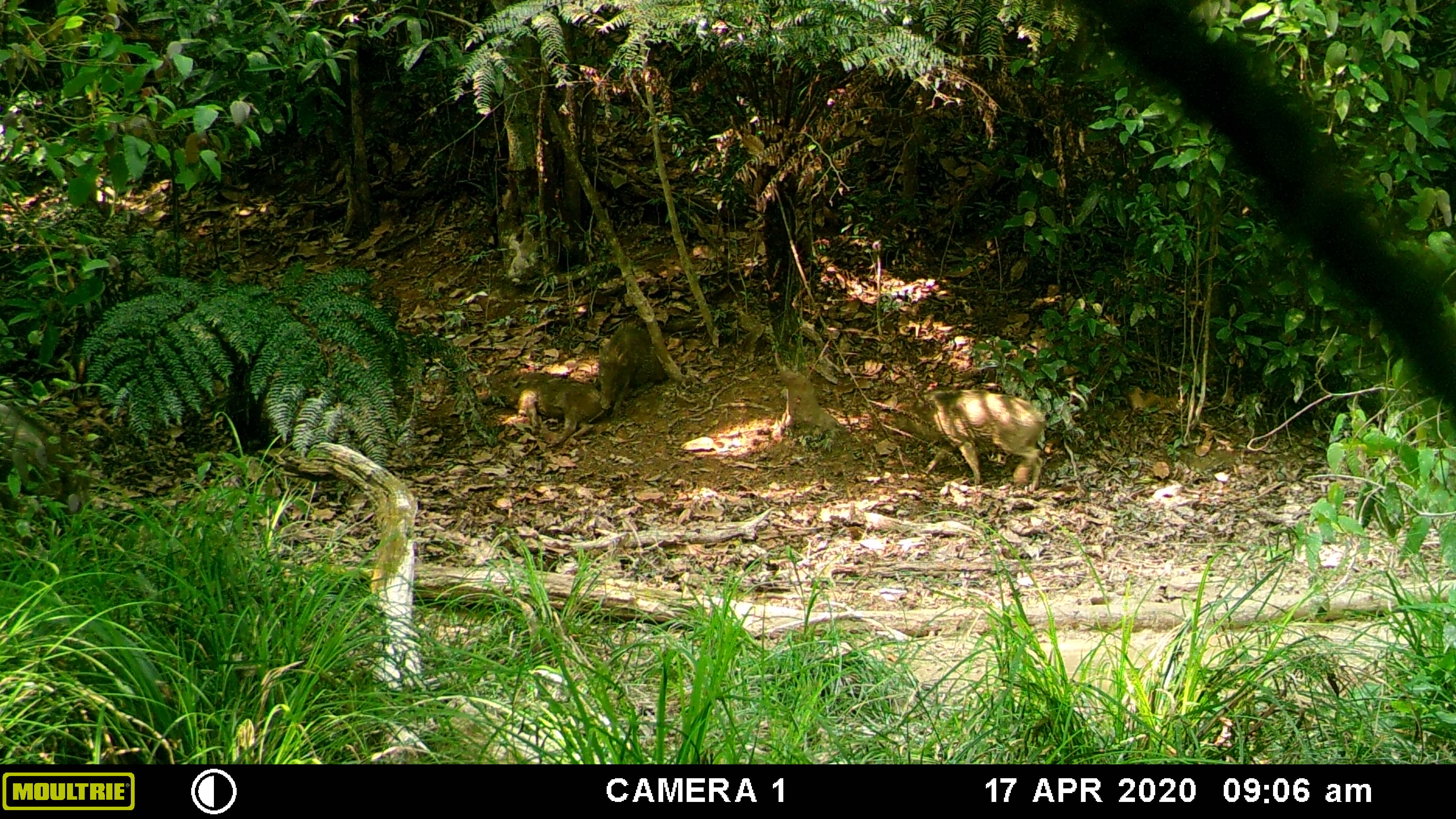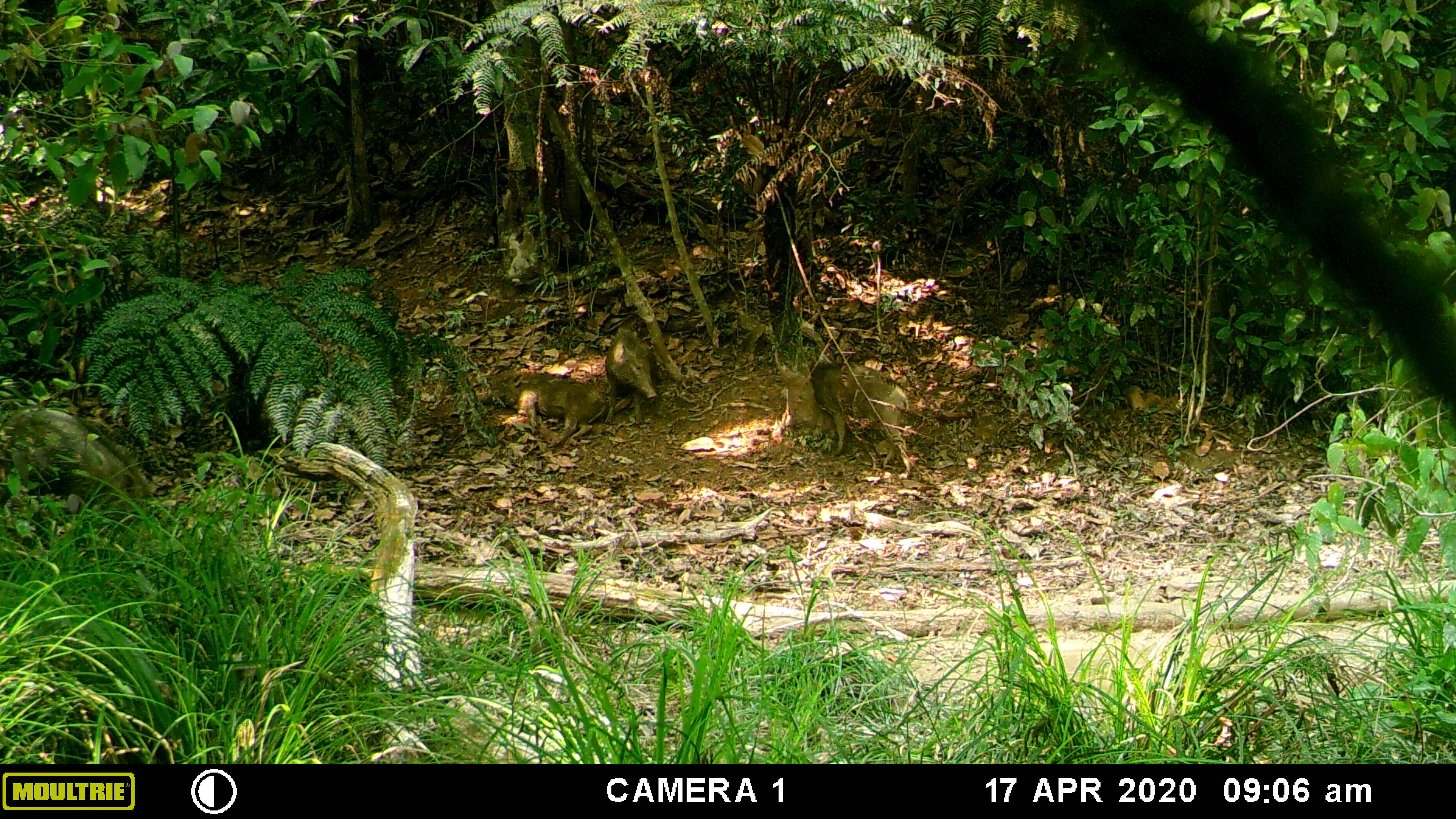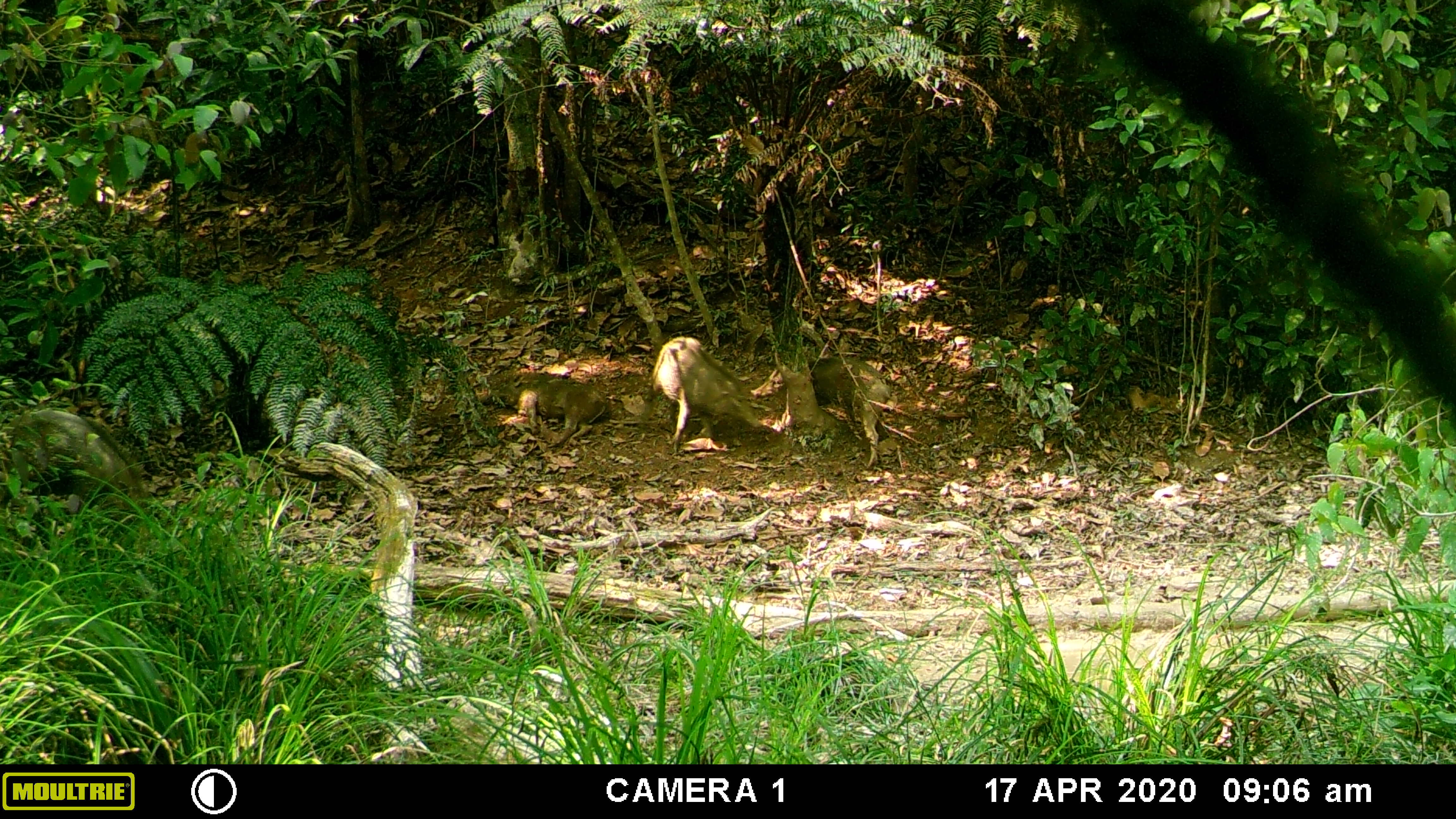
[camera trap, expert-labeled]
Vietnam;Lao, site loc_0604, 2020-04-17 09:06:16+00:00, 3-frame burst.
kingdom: Animalia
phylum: Chordata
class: Mammalia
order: Artiodactyla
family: Suidae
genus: Sus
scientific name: Sus scrofa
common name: eurasian wild pig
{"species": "eurasian wild pig (Sus scrofa)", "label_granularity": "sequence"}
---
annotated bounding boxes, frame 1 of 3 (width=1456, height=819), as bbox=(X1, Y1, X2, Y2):
eurasian wild pig: bbox=(886, 386, 1049, 494); bbox=(479, 371, 602, 446); bbox=(0, 402, 76, 514); bbox=(596, 320, 667, 419)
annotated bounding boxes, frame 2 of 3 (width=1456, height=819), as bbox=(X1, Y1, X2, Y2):
eurasian wild pig: bbox=(0, 402, 150, 514); bbox=(807, 359, 912, 478); bbox=(479, 371, 602, 446); bbox=(602, 325, 659, 423)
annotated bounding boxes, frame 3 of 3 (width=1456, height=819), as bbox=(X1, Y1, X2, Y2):
eurasian wild pig: bbox=(0, 402, 150, 513); bbox=(650, 335, 761, 454); bbox=(807, 355, 901, 471); bbox=(479, 371, 604, 446)